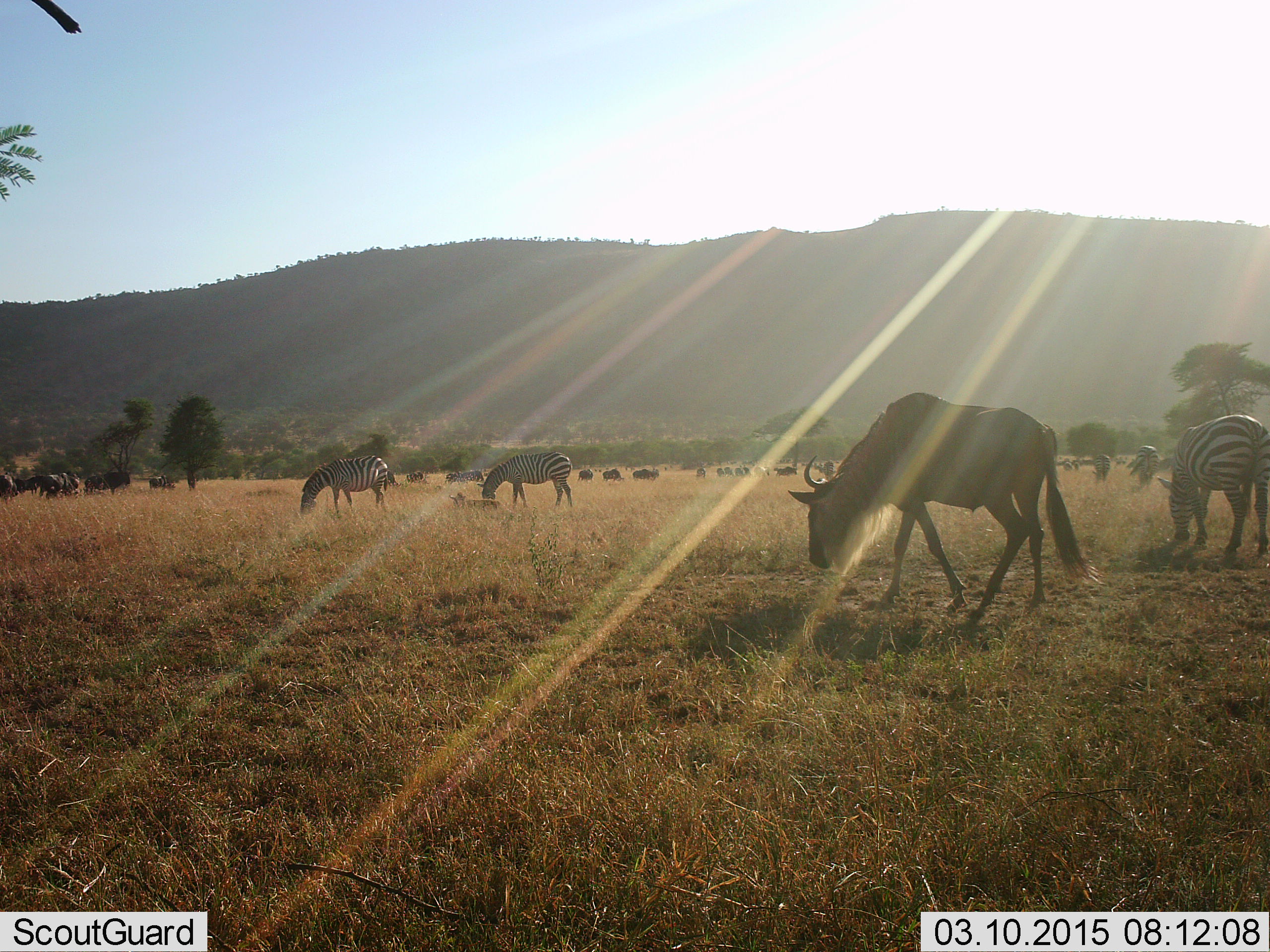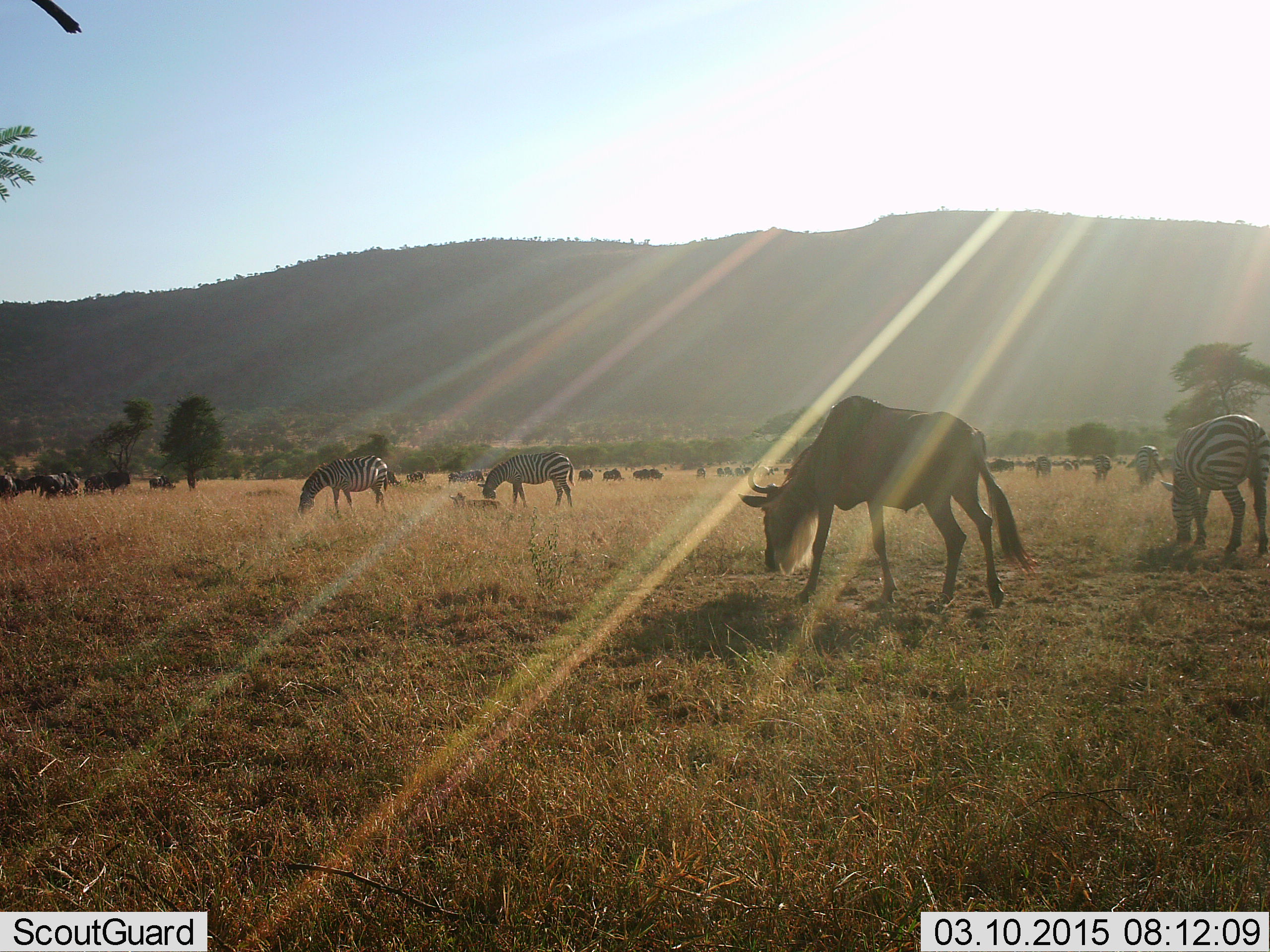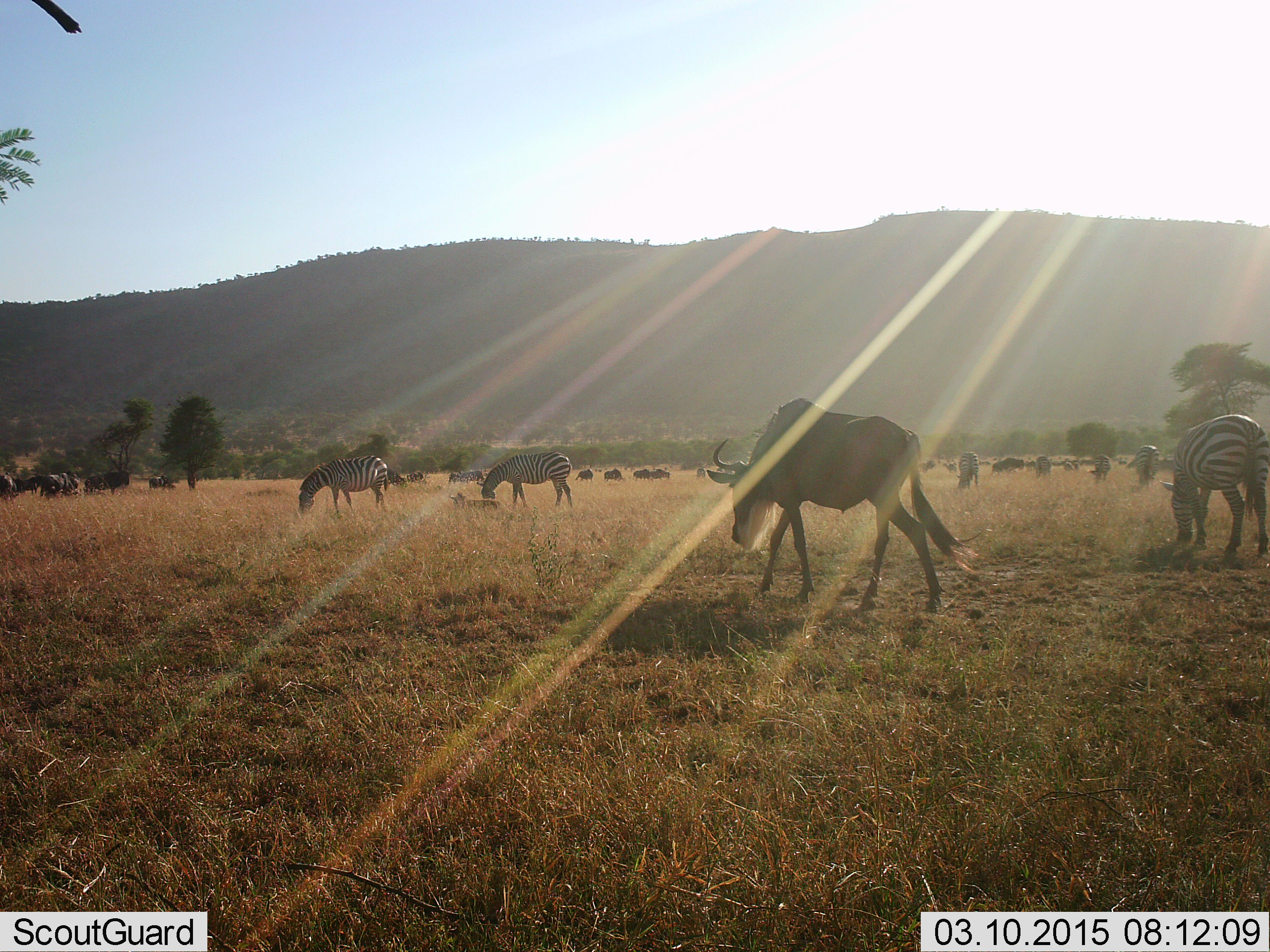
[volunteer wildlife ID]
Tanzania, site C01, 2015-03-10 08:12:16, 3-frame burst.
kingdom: Animalia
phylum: Chordata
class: Mammalia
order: Artiodactyla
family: Bovidae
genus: Connochaetes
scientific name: Connochaetes taurinus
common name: blue wildebeest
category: wildebeest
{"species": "wildebeest (blue wildebeest) (Connochaetes taurinus)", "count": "11-50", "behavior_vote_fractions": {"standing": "36%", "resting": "0%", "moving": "0%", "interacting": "0%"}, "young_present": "0%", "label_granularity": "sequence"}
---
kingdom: Animalia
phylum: Chordata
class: Mammalia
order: Perissodactyla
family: Equidae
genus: Equus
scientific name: Equus quagga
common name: plains zebra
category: zebra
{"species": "zebra (plains zebra) (Equus quagga)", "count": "5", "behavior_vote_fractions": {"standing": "9%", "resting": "0%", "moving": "0%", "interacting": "0%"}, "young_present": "0%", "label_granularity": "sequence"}